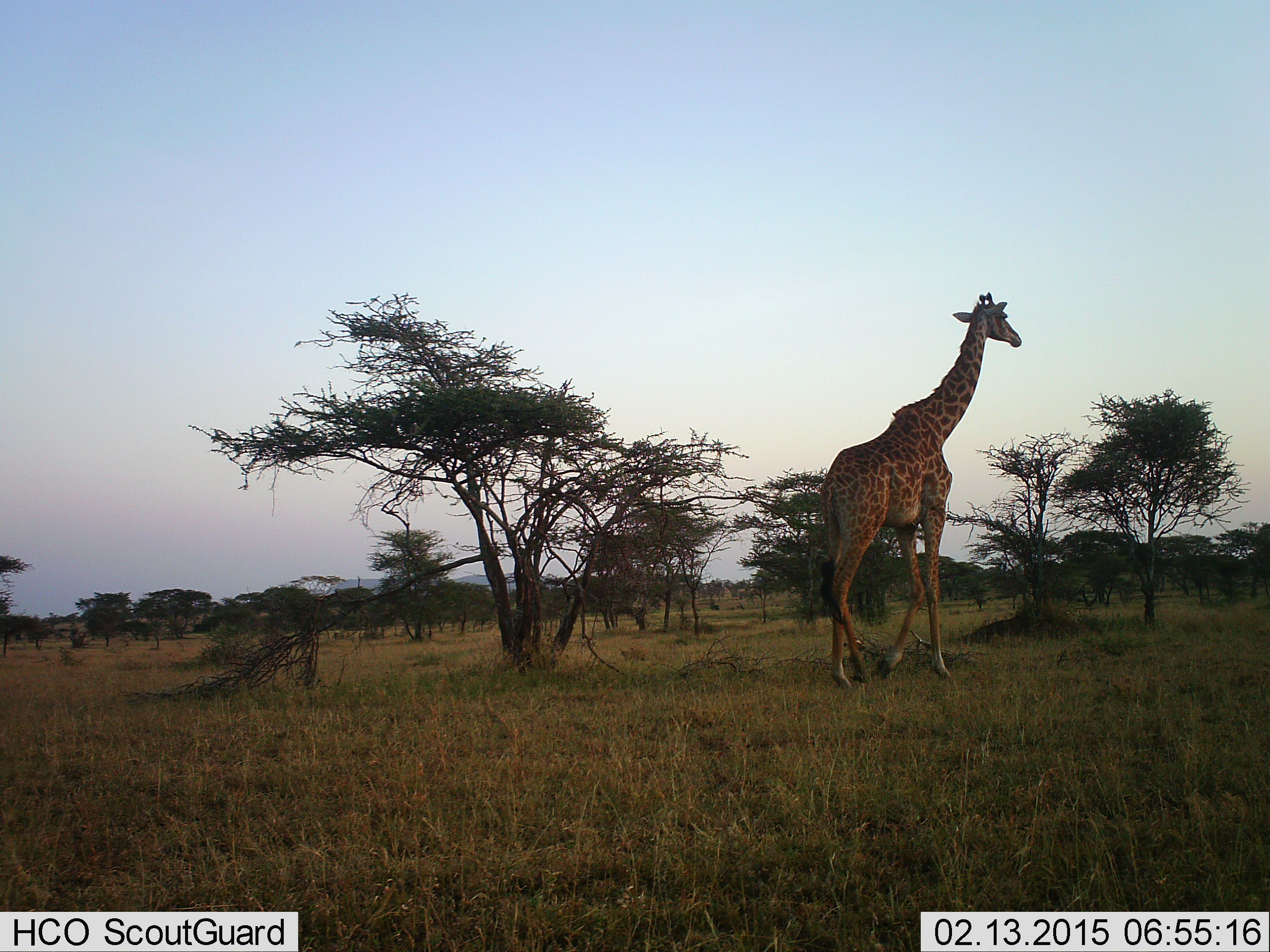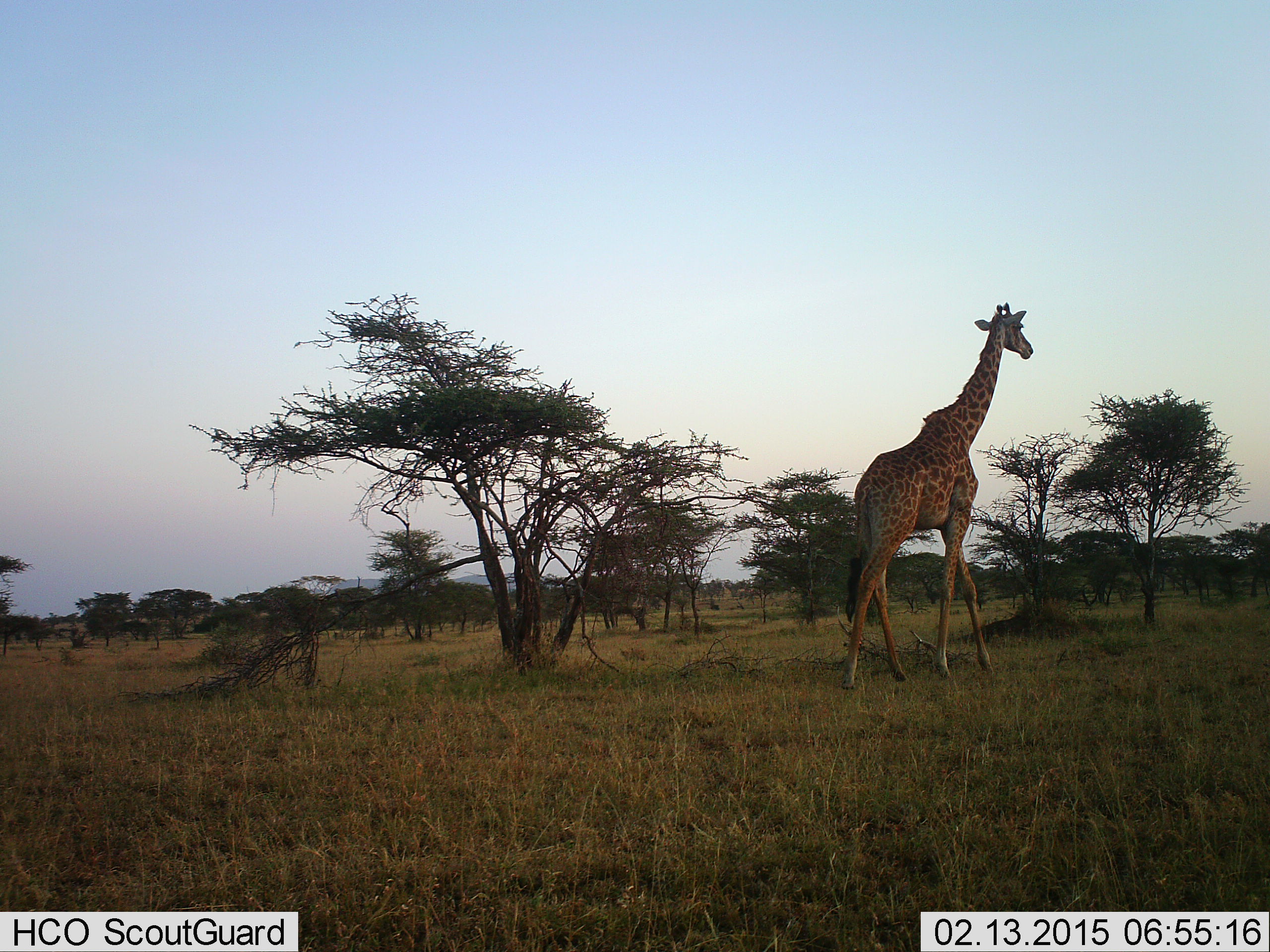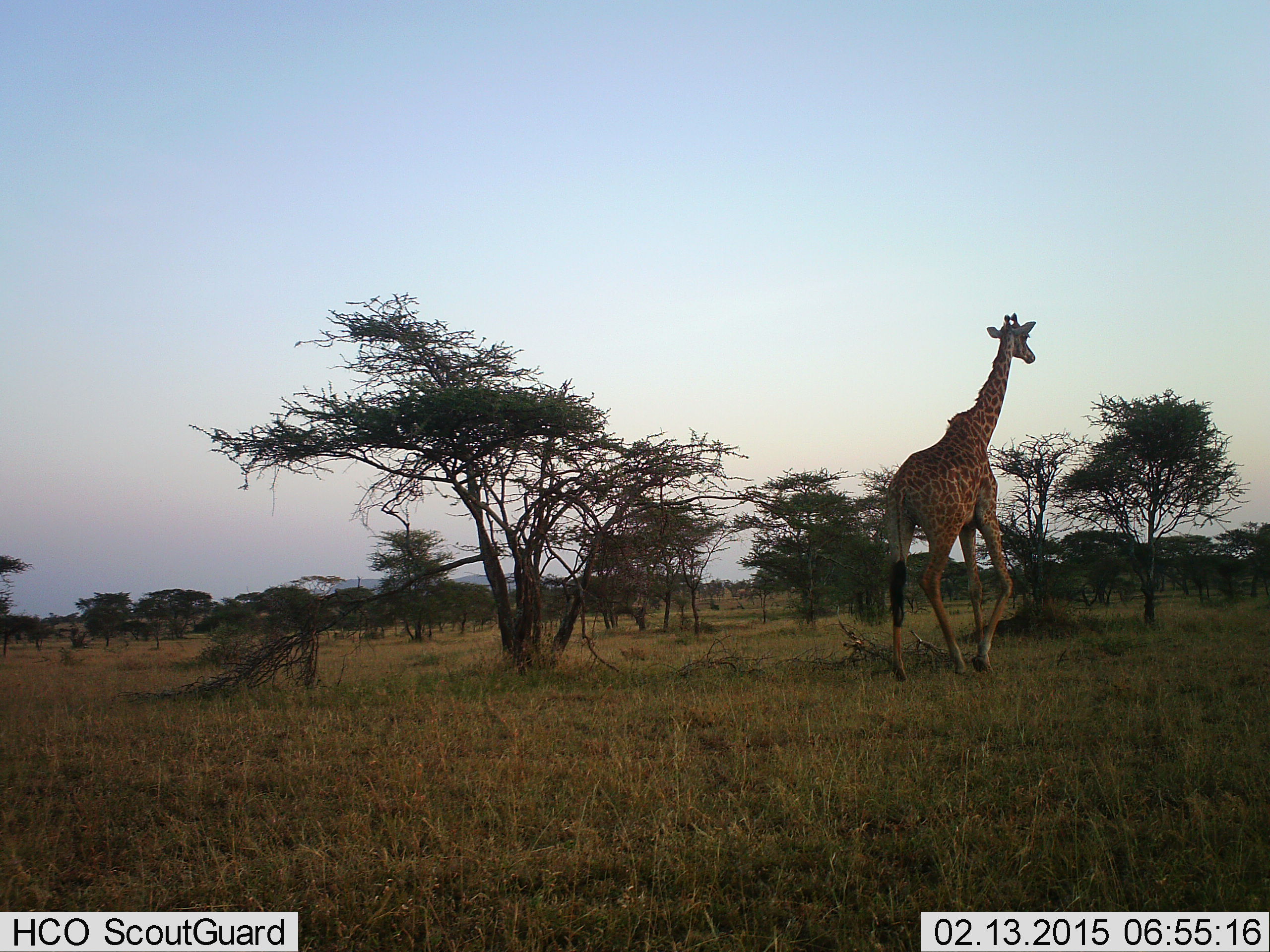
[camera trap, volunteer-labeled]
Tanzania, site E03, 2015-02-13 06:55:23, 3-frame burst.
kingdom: Animalia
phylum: Chordata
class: Mammalia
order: Artiodactyla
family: Giraffidae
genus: Giraffa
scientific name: Giraffa camelopardalis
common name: giraffe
Giraffe (Giraffa camelopardalis), count 1. Behavior (volunteer vote fractions): standing 0%, resting 0%, moving 100%, interacting 0%. Young present (vote fraction): 0%. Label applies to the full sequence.